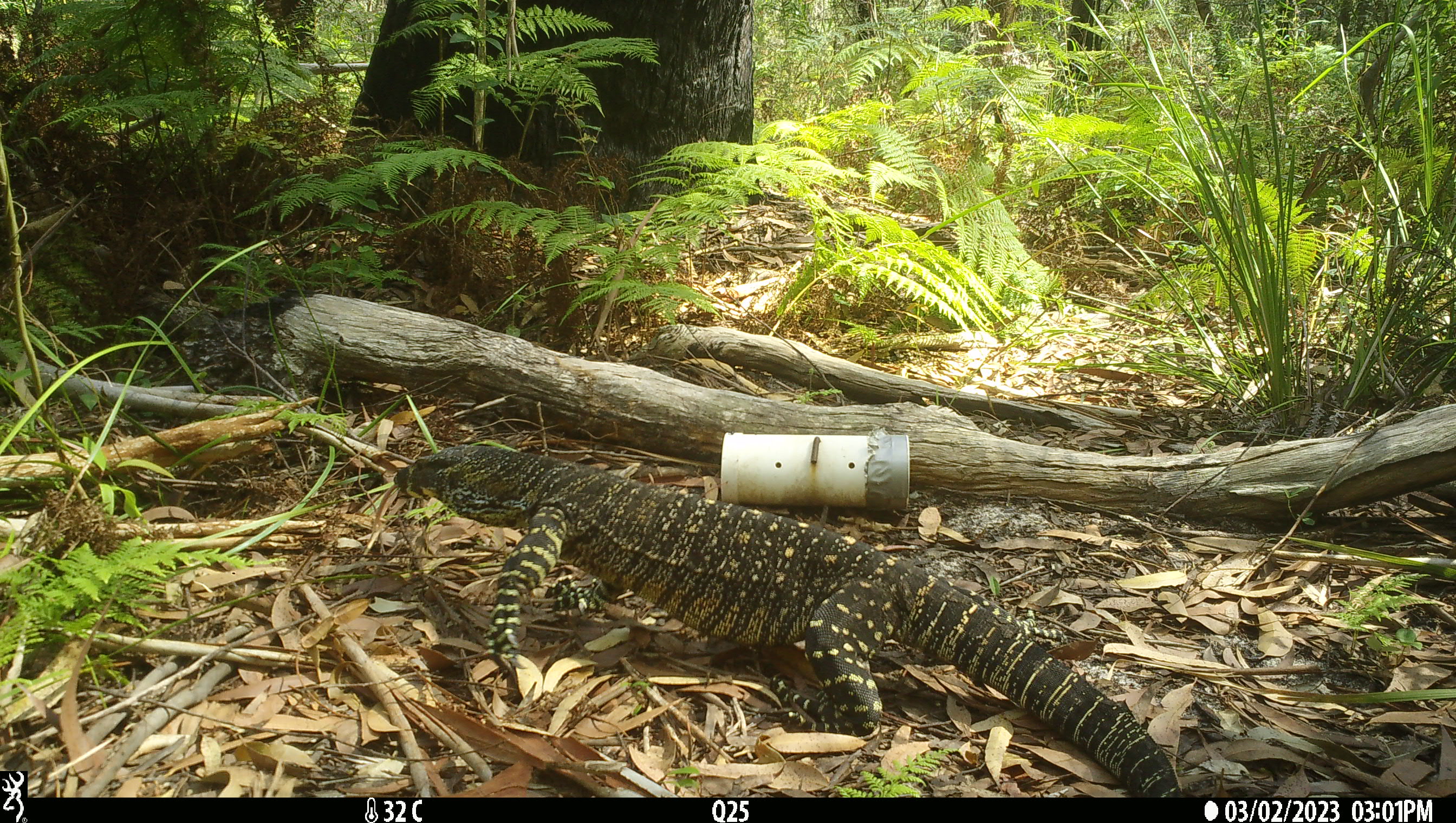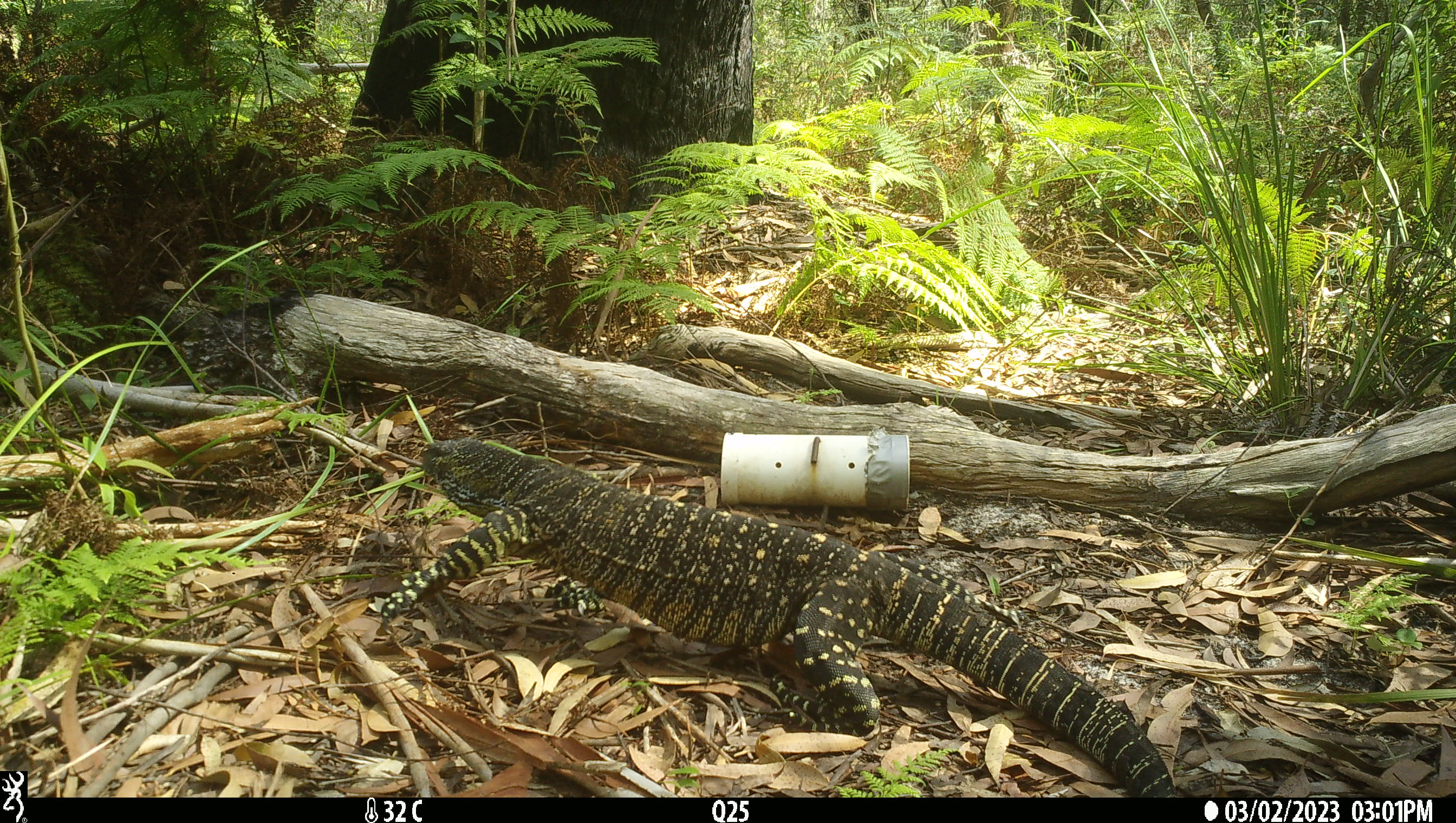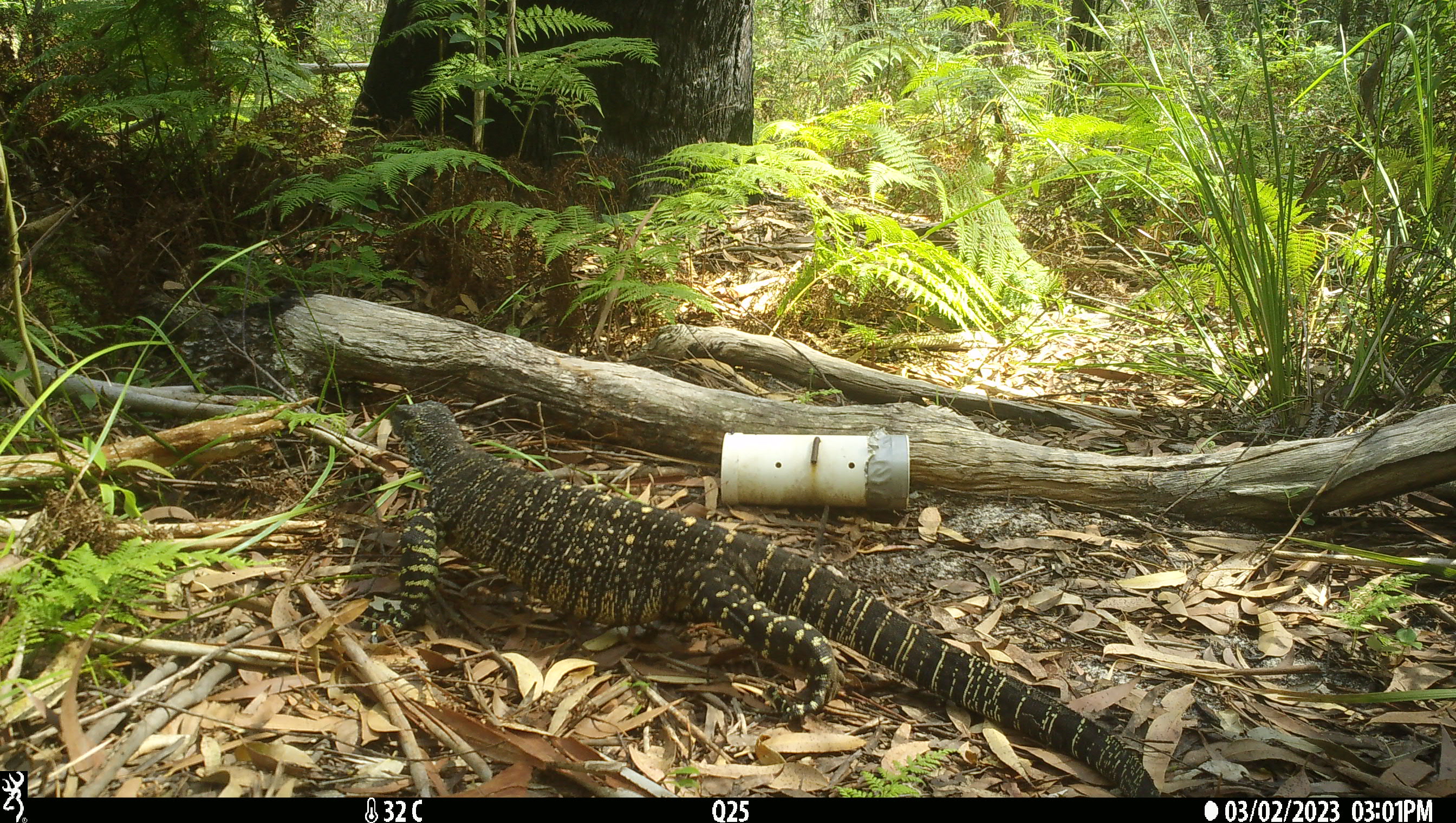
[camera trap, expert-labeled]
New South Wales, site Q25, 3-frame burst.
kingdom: Animalia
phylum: Chordata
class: Reptilia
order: Squamata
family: Varanidae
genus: Varanus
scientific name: Varanus varius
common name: lace monitor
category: goanna